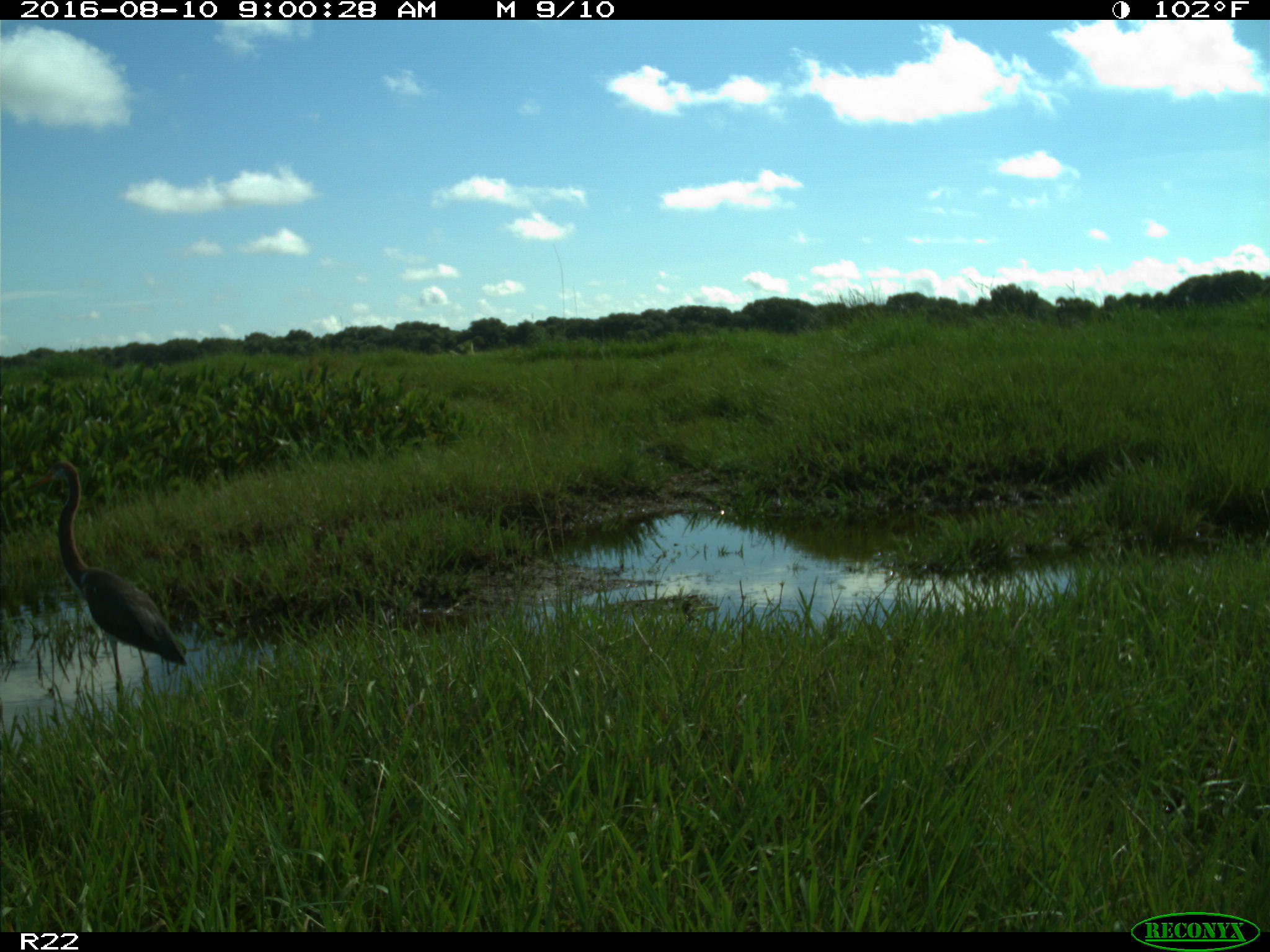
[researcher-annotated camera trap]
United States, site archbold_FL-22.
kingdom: Animalia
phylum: Chordata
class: Aves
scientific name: Aves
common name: birds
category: unidentified bird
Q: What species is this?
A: Unidentified bird (birds) (Aves).